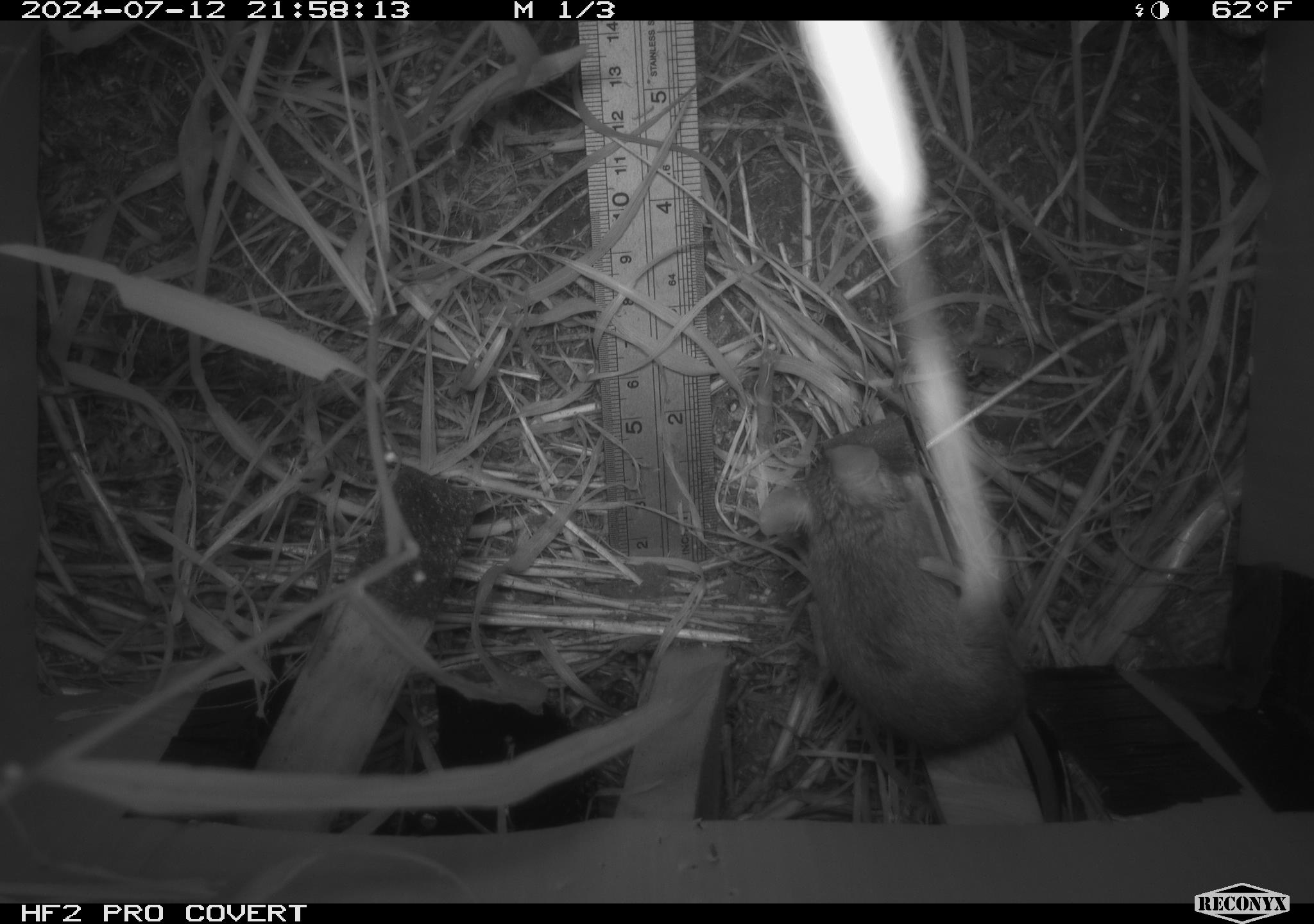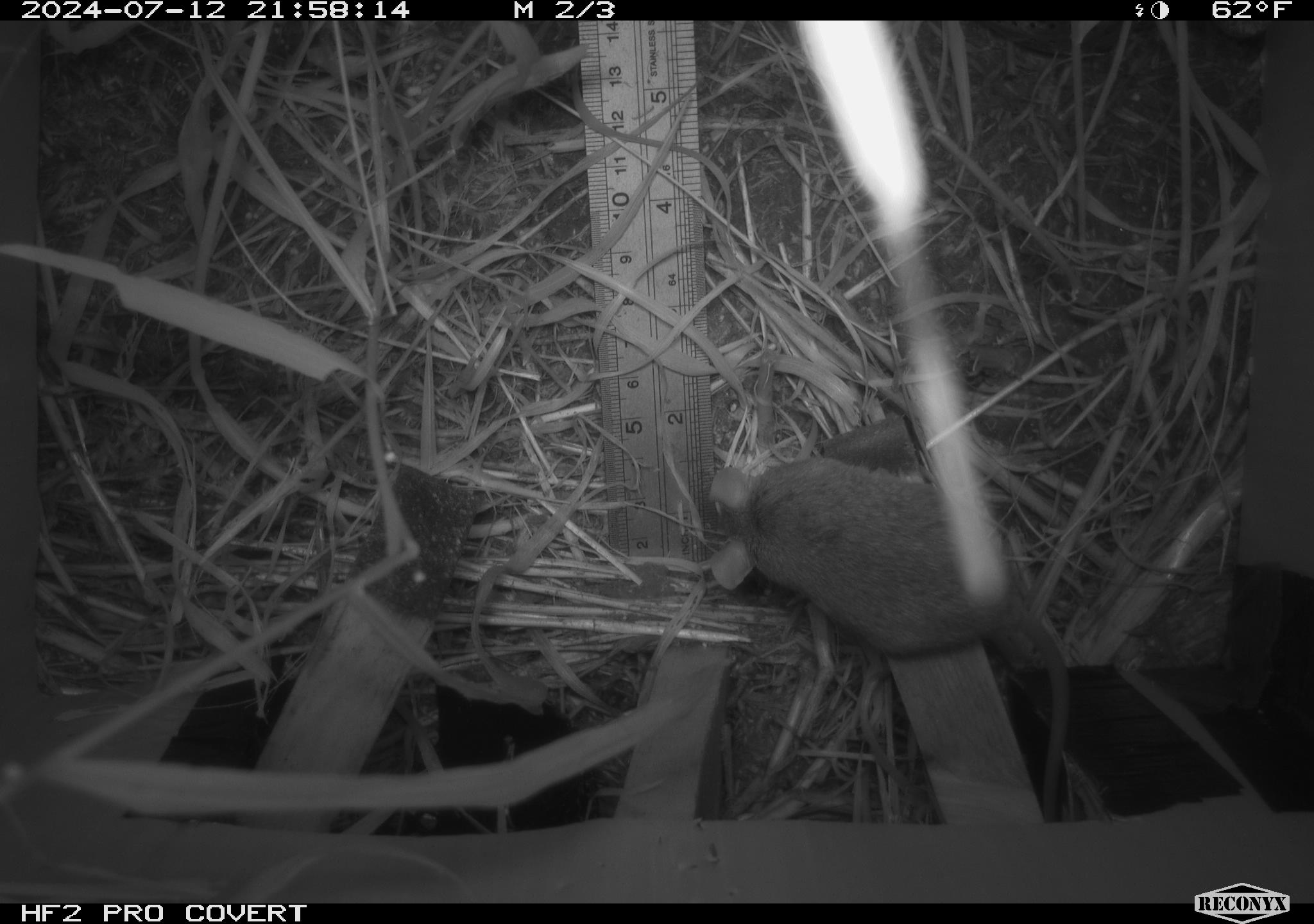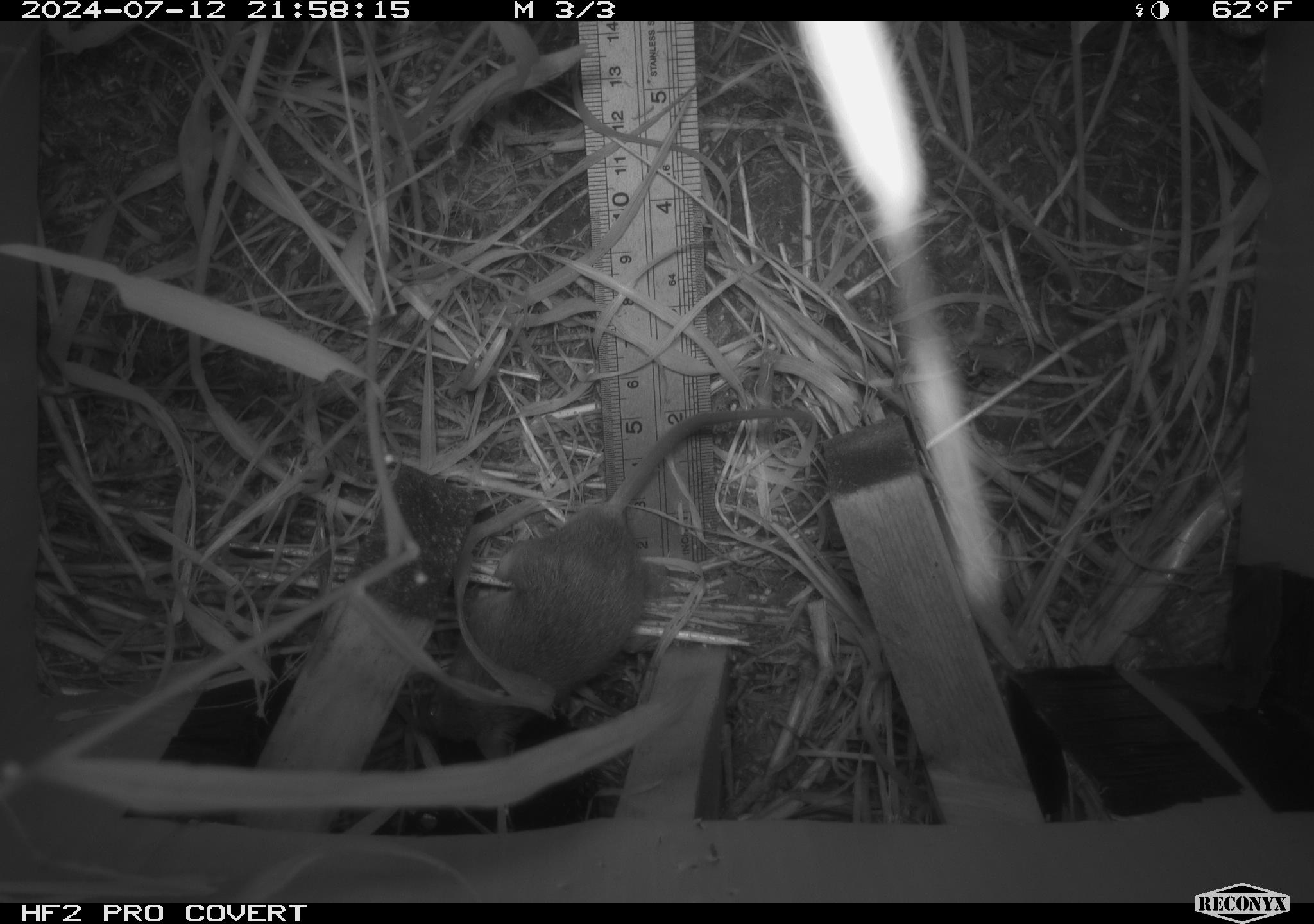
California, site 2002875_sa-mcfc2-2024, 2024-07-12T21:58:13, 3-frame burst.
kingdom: Animalia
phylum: Chordata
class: Mammalia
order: Rodentia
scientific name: Rodentia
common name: rodent